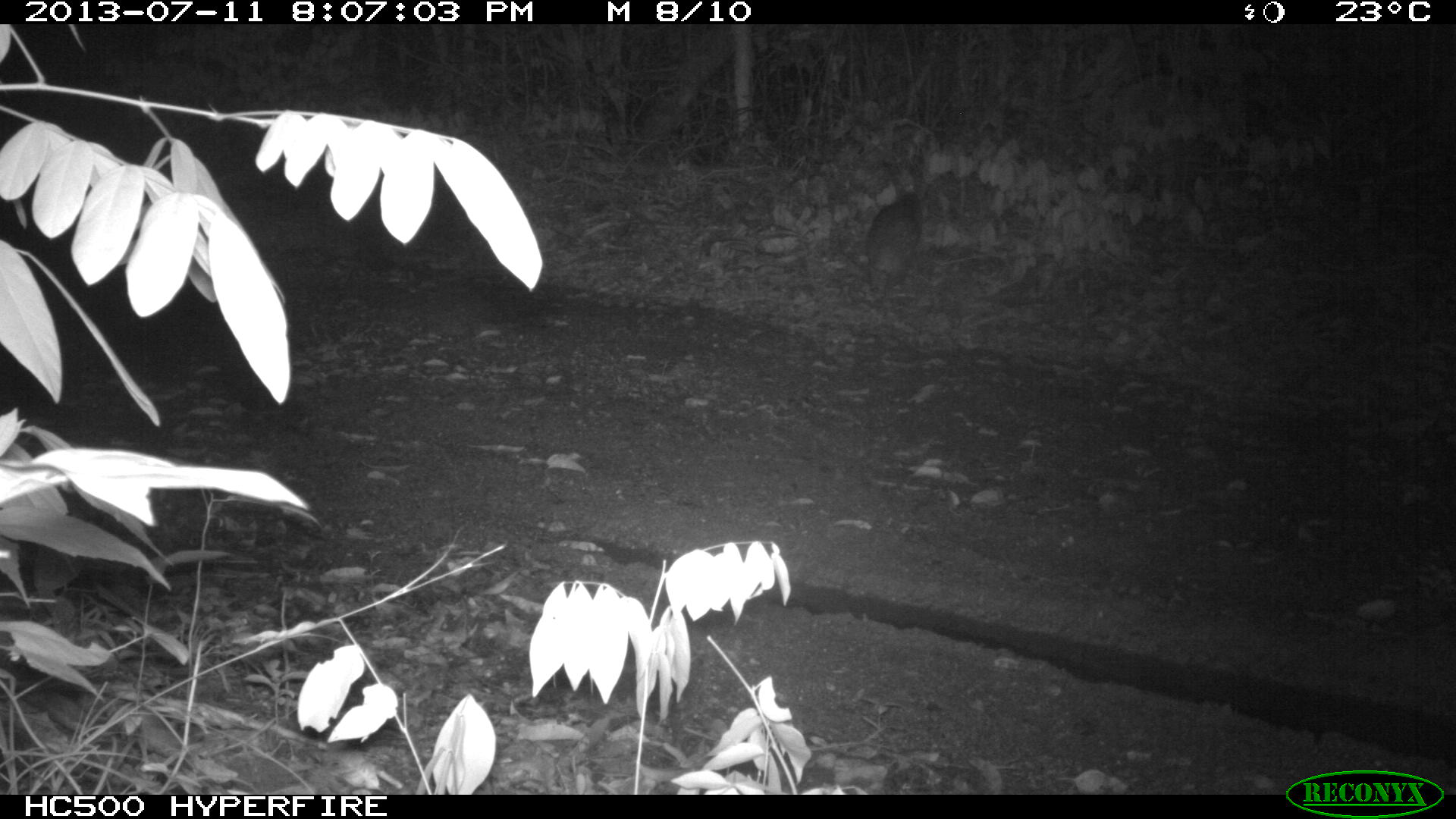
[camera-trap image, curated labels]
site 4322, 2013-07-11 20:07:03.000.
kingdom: Animalia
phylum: Chordata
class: Mammalia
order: Rodentia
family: Cuniculidae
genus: Cuniculus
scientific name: Cuniculus paca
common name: lowland paca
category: agouti paca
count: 1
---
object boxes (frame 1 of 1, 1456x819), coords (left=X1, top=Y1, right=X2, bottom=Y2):
agouti paca: (left=862, top=187, right=923, bottom=299)